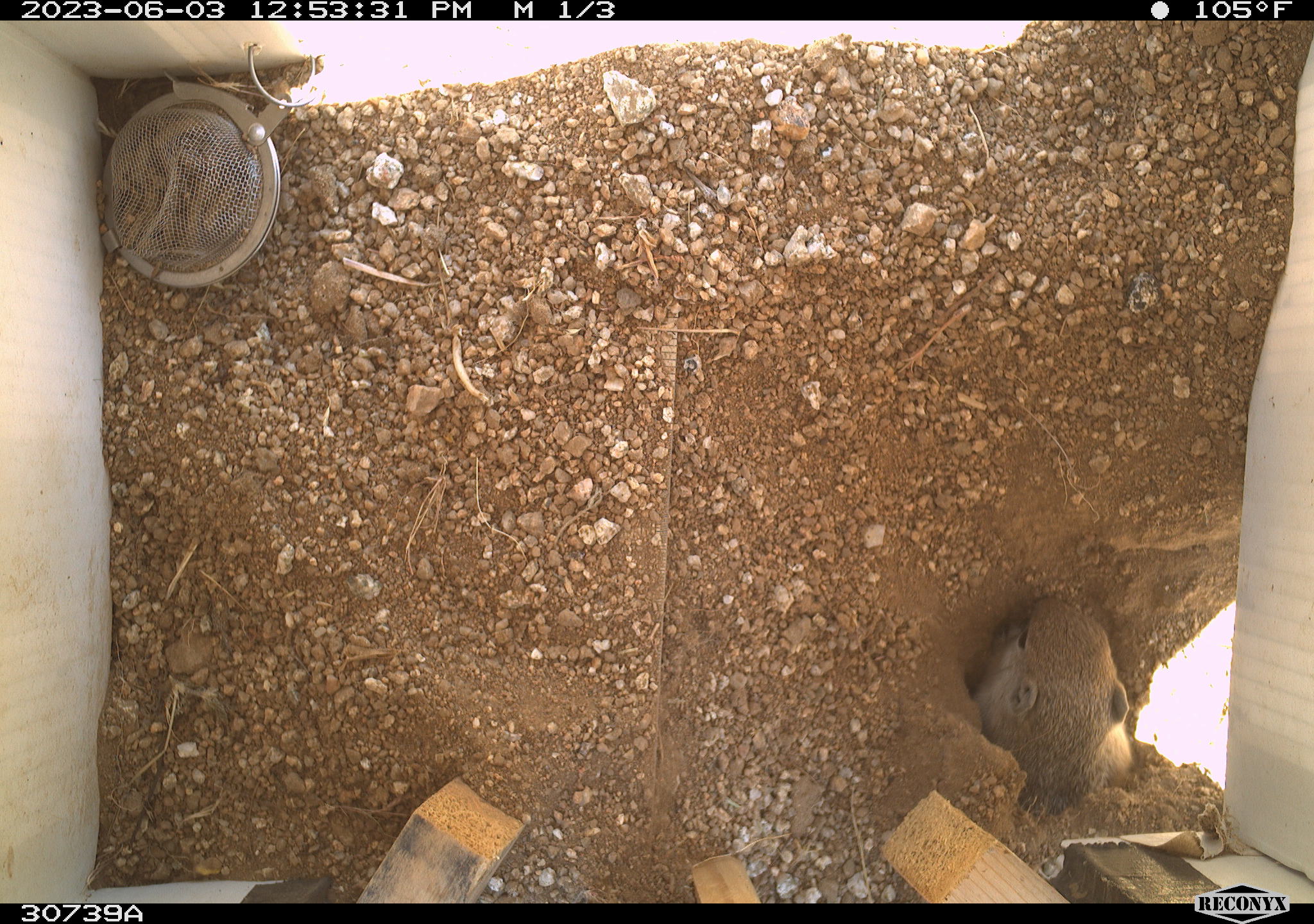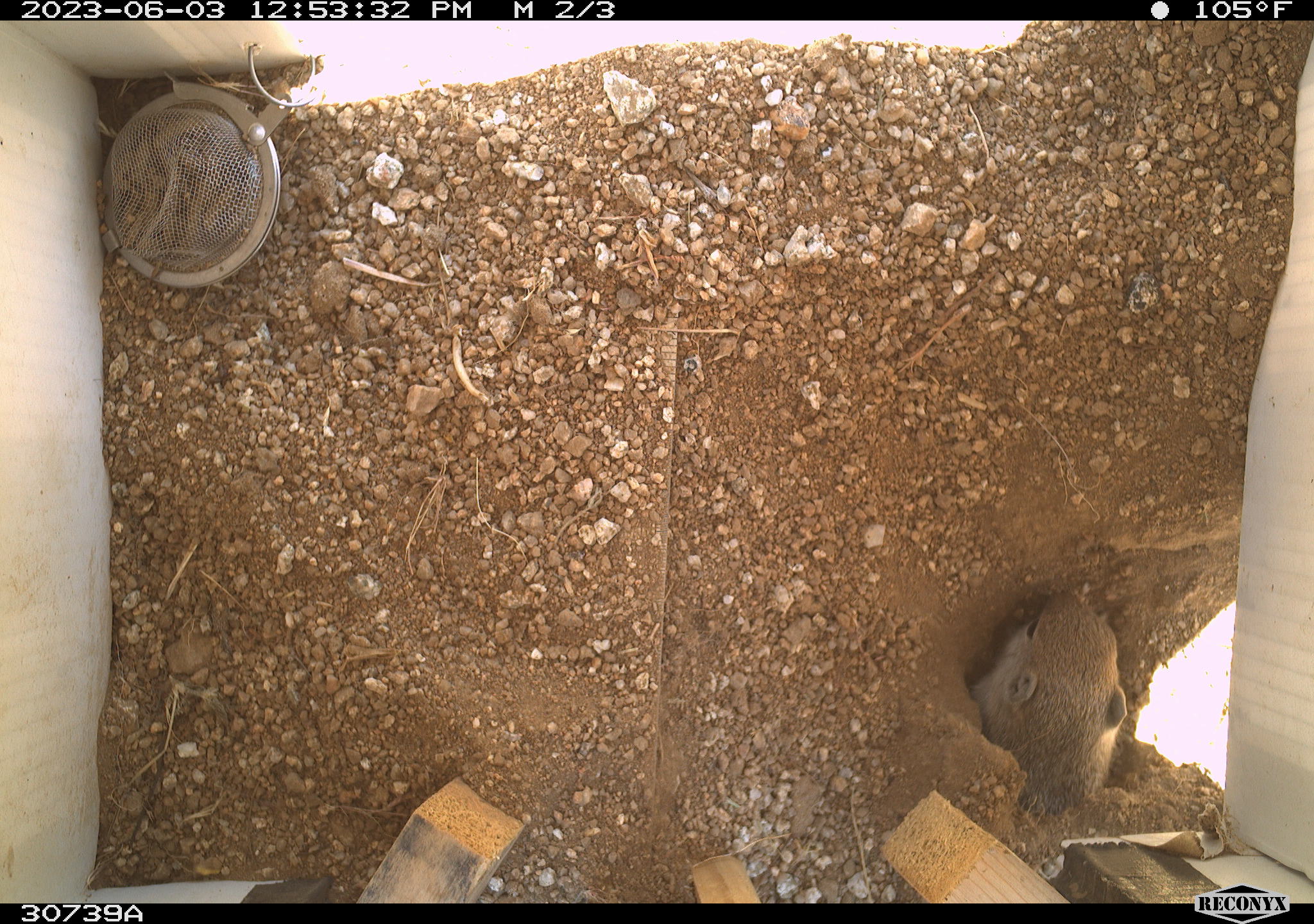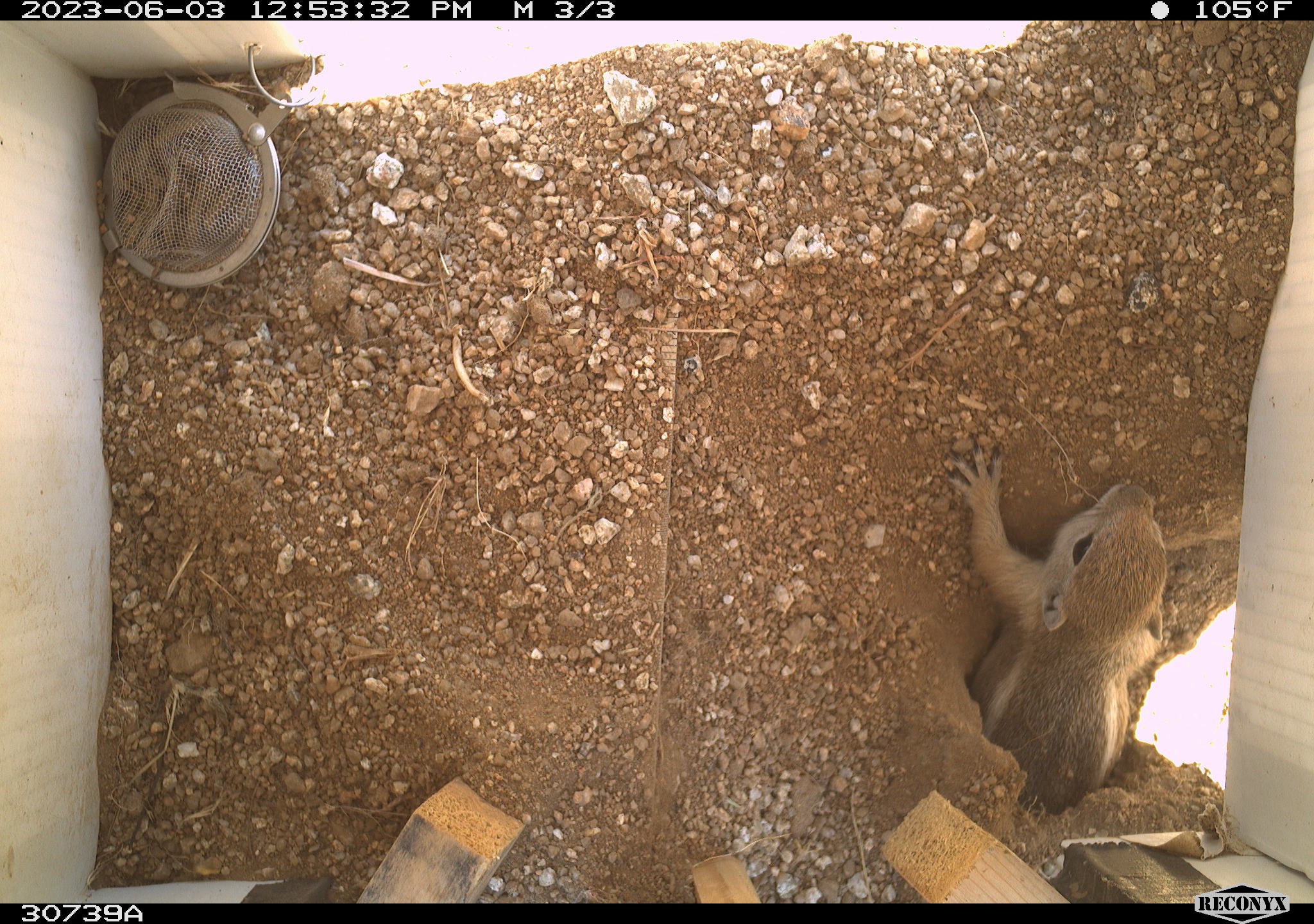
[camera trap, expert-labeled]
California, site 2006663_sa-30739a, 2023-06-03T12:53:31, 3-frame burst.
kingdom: Animalia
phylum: Chordata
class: Mammalia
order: Rodentia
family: Sciuridae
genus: Ammospermophilus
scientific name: Ammospermophilus leucurus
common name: white-tailed antelope squirrel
White-tailed antelope squirrel (Ammospermophilus leucurus).